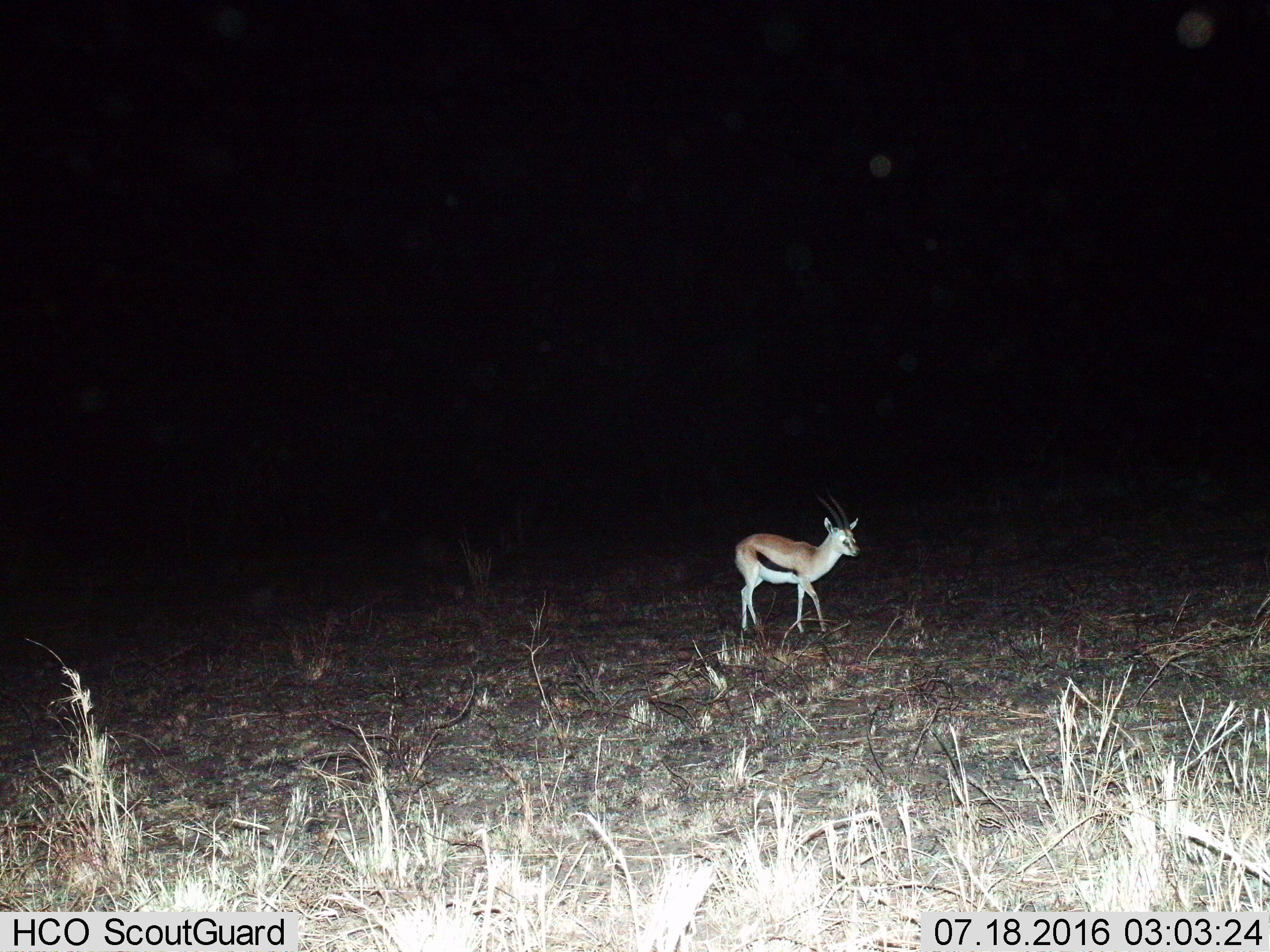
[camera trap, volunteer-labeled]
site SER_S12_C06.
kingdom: Animalia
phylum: Chordata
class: Mammalia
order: Artiodactyla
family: Bovidae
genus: Eudorcas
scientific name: Eudorcas thomsonii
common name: thomson's gazelle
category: gazellethomsons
Gazellethomsons (thomson's gazelle) (Eudorcas thomsonii), count 1. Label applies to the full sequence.